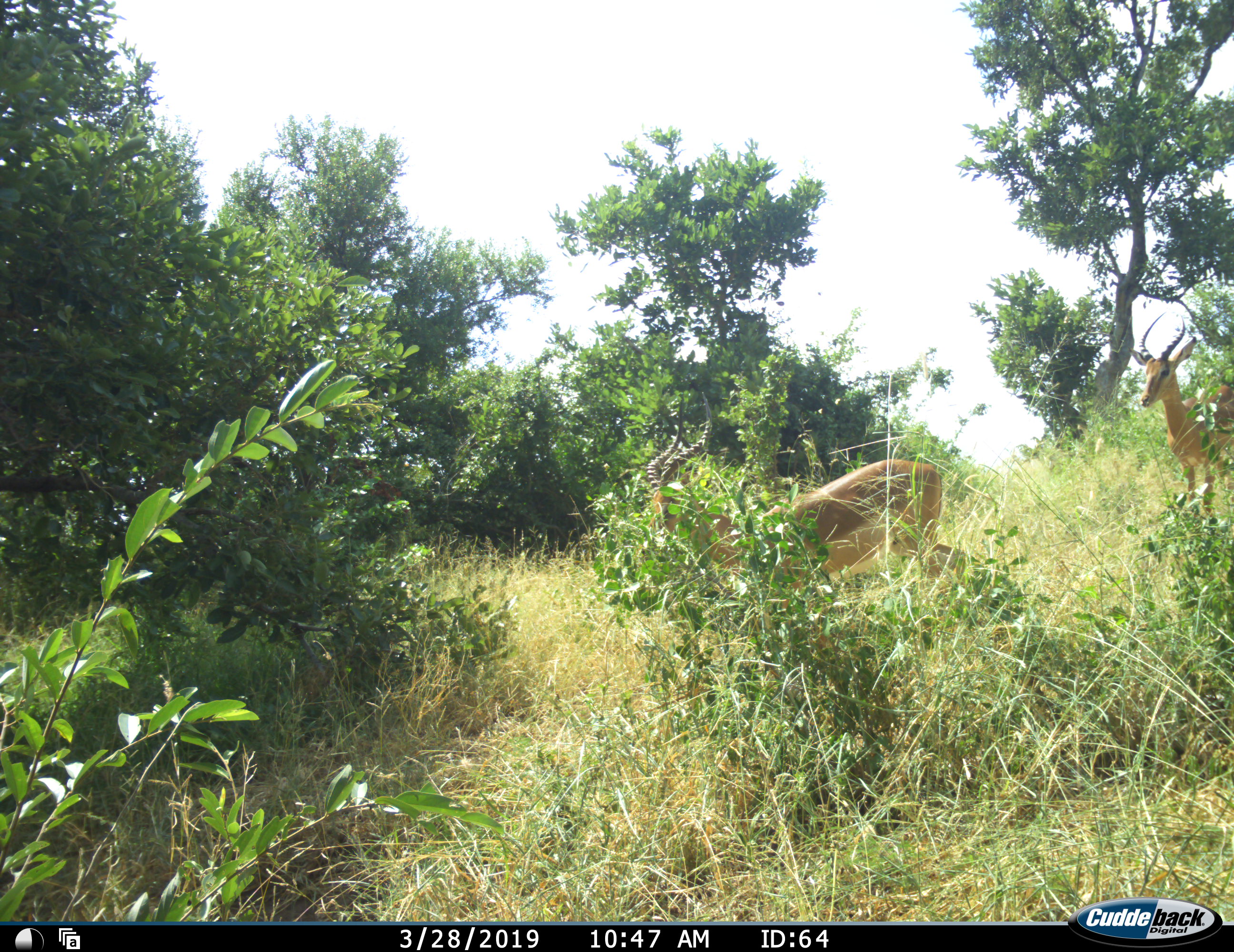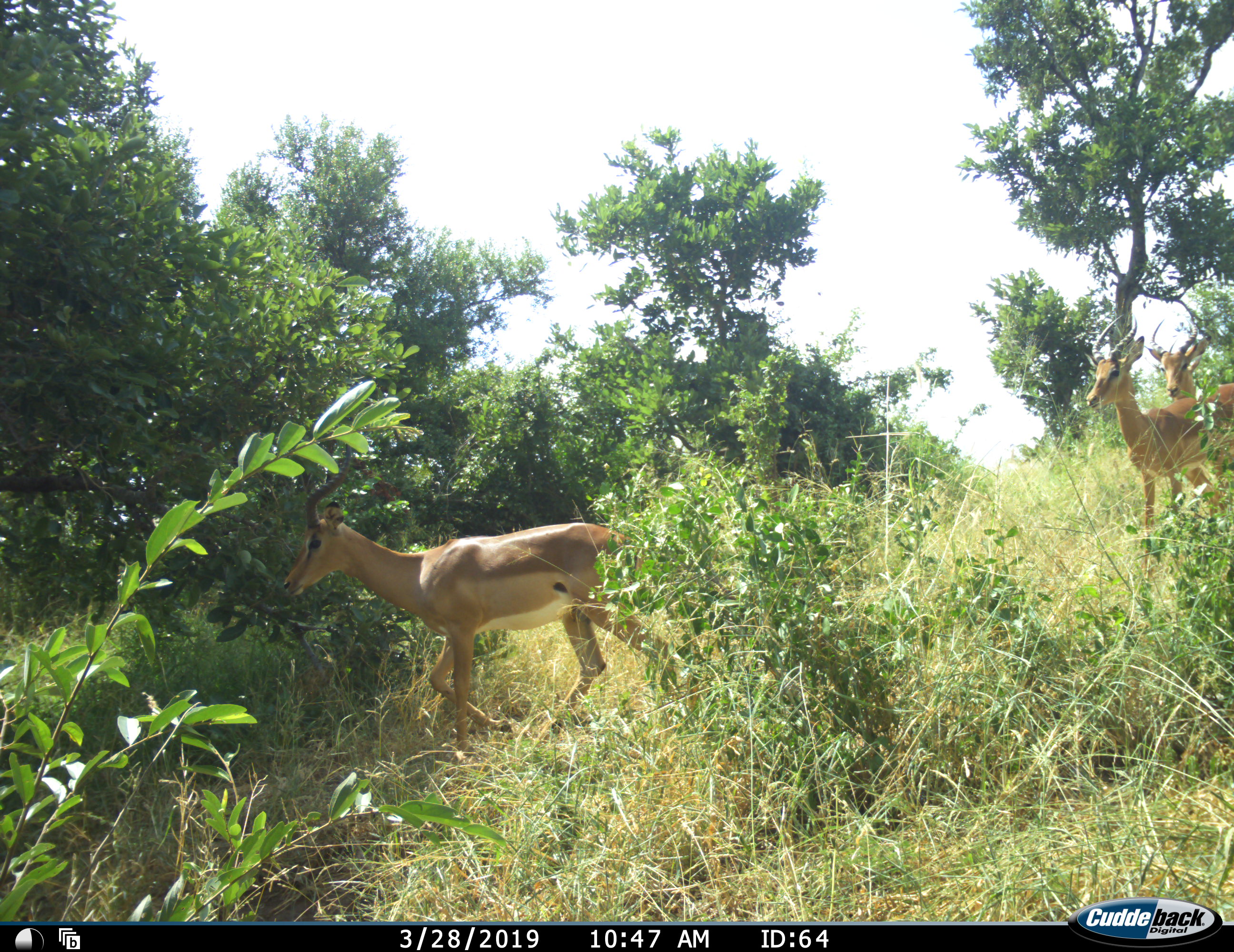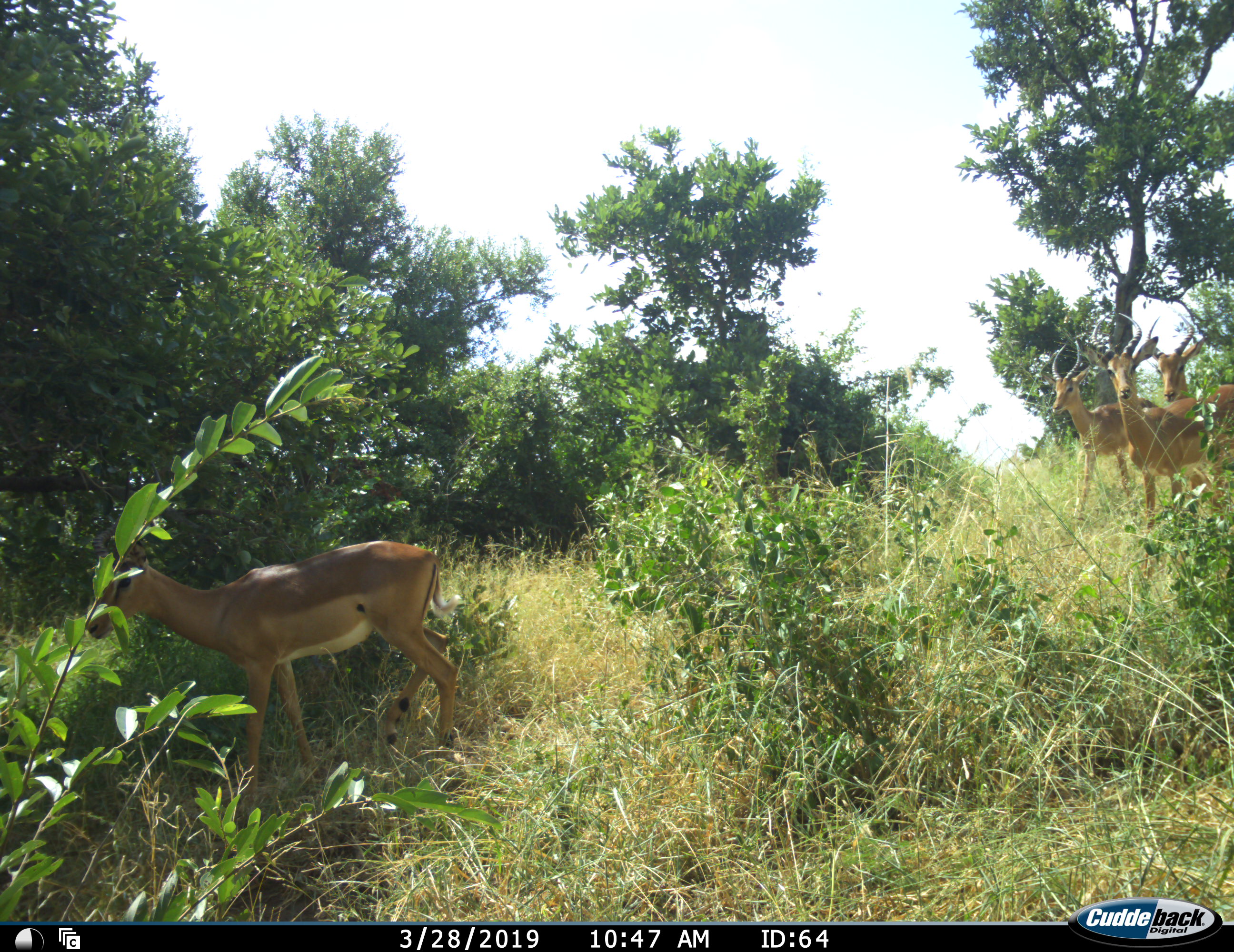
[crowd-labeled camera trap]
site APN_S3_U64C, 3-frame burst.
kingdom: Animalia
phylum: Chordata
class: Mammalia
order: Artiodactyla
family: Bovidae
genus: Aepyceros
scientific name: Aepyceros melampus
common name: impala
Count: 4.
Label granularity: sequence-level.